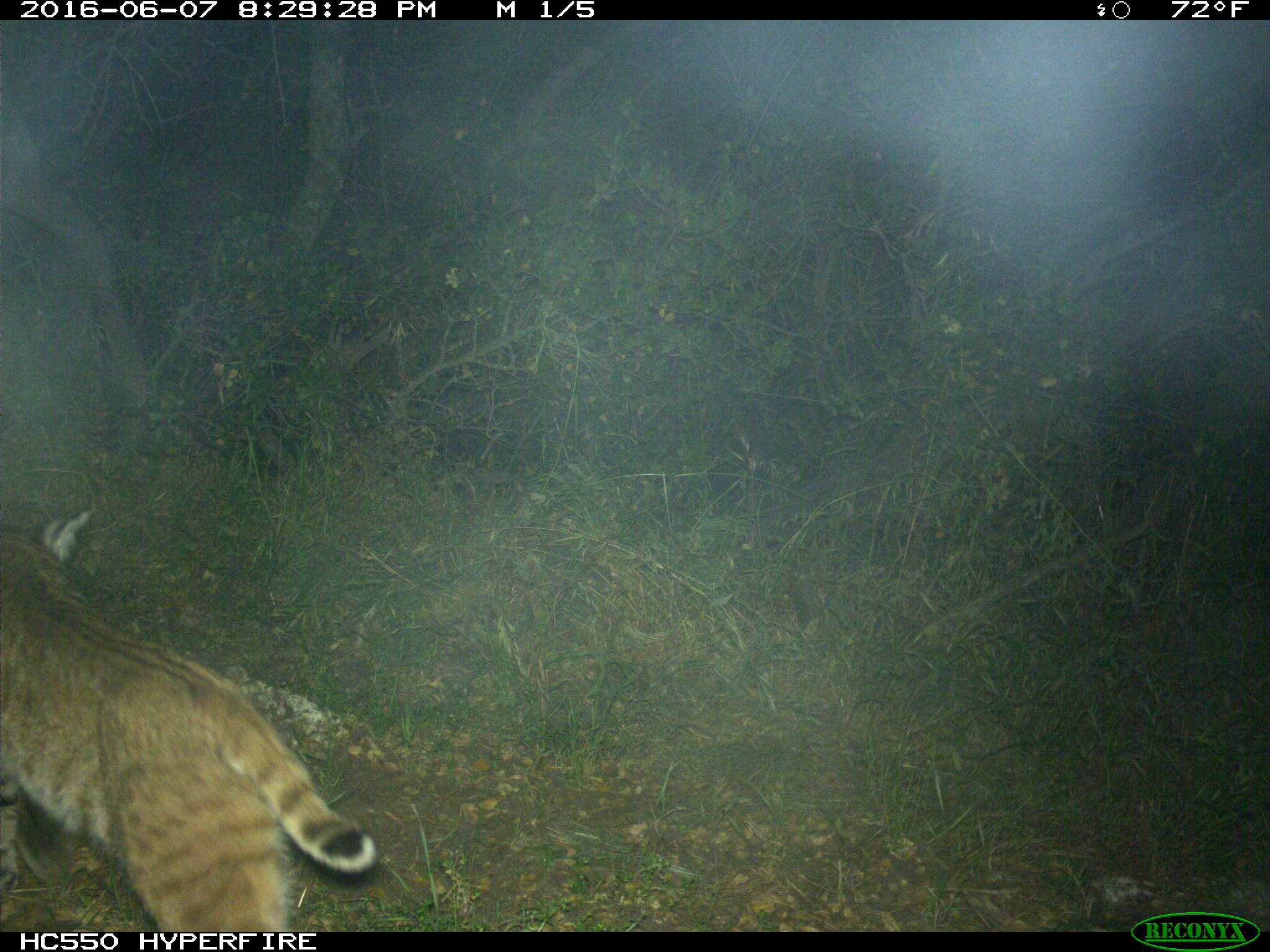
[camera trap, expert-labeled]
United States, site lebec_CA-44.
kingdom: Animalia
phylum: Chordata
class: Mammalia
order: Carnivora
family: Felidae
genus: Lynx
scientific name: Lynx rufus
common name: bobcat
Lynx rufus (bobcat).